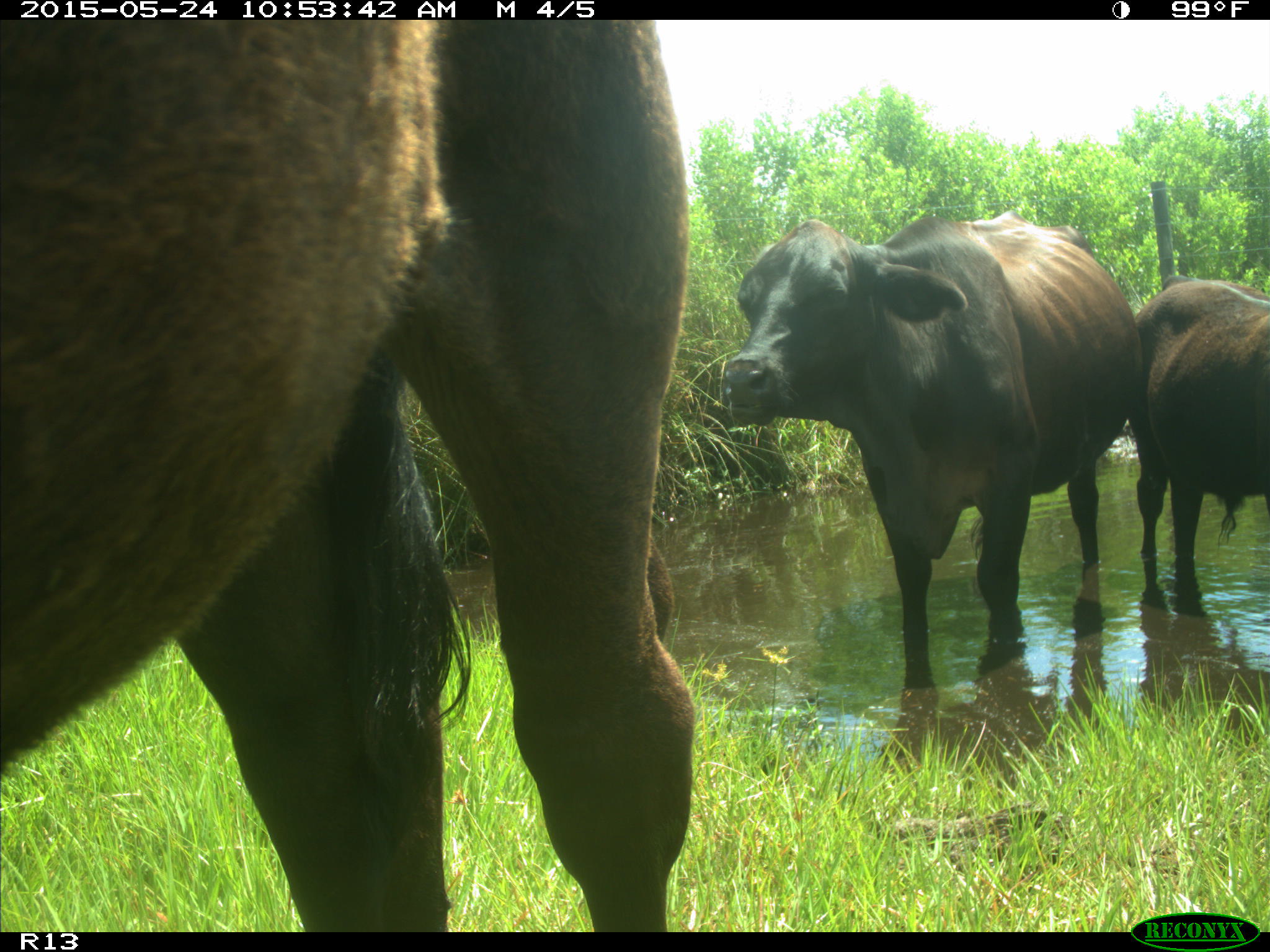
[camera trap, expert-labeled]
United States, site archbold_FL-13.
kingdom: Animalia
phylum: Chordata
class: Mammalia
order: Artiodactyla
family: Bovidae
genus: Bos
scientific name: Bos taurus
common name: domestic cow